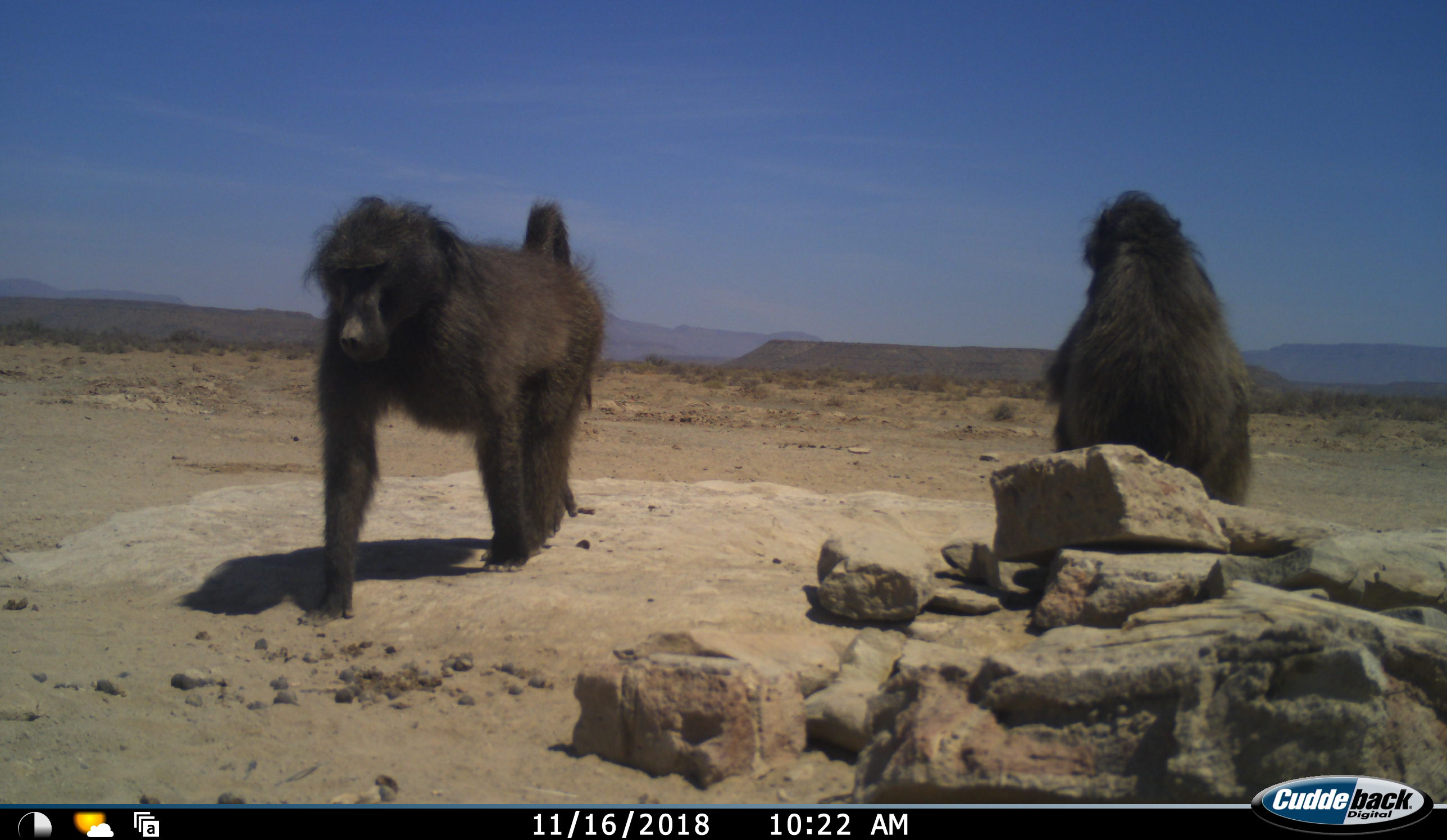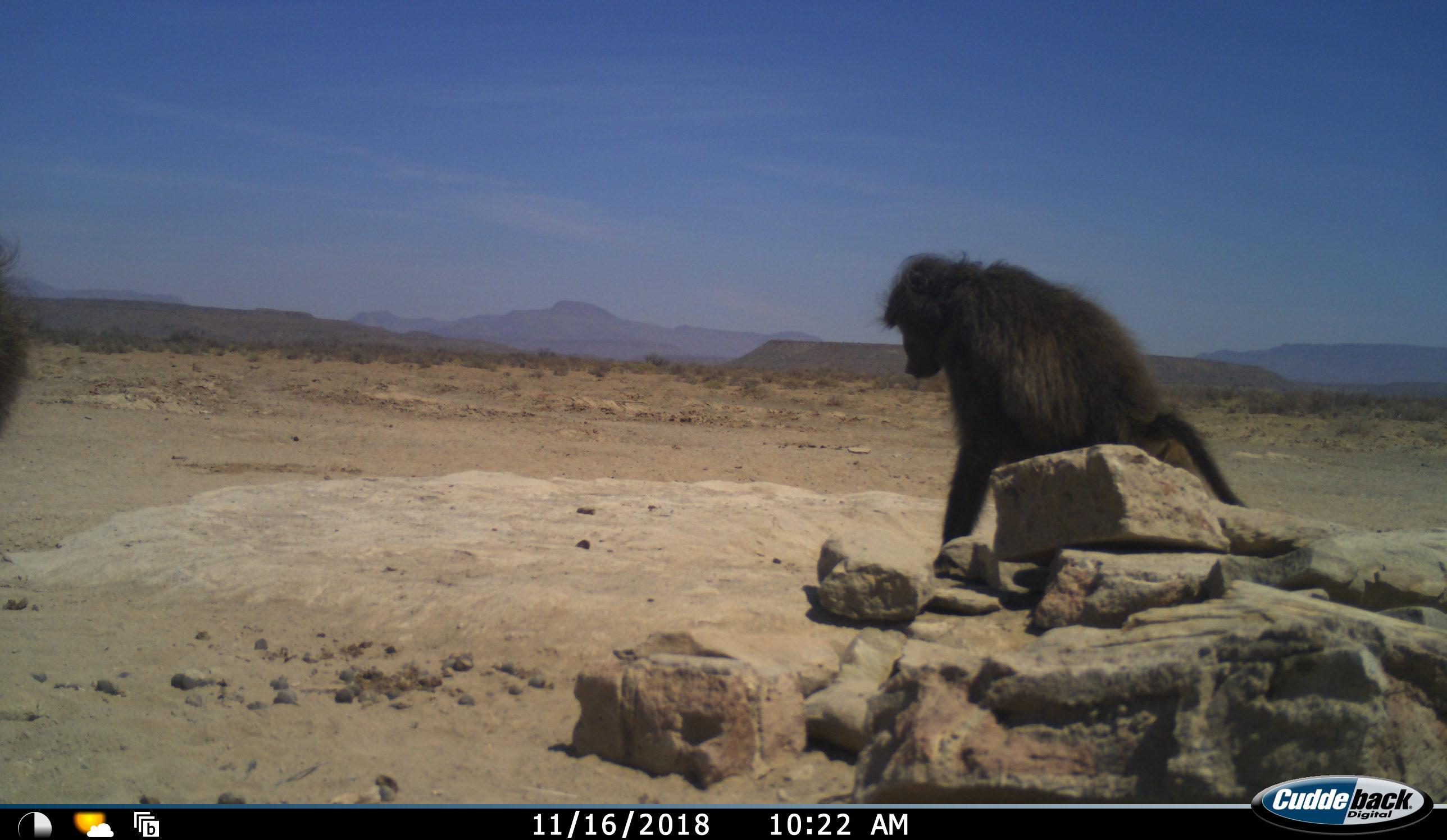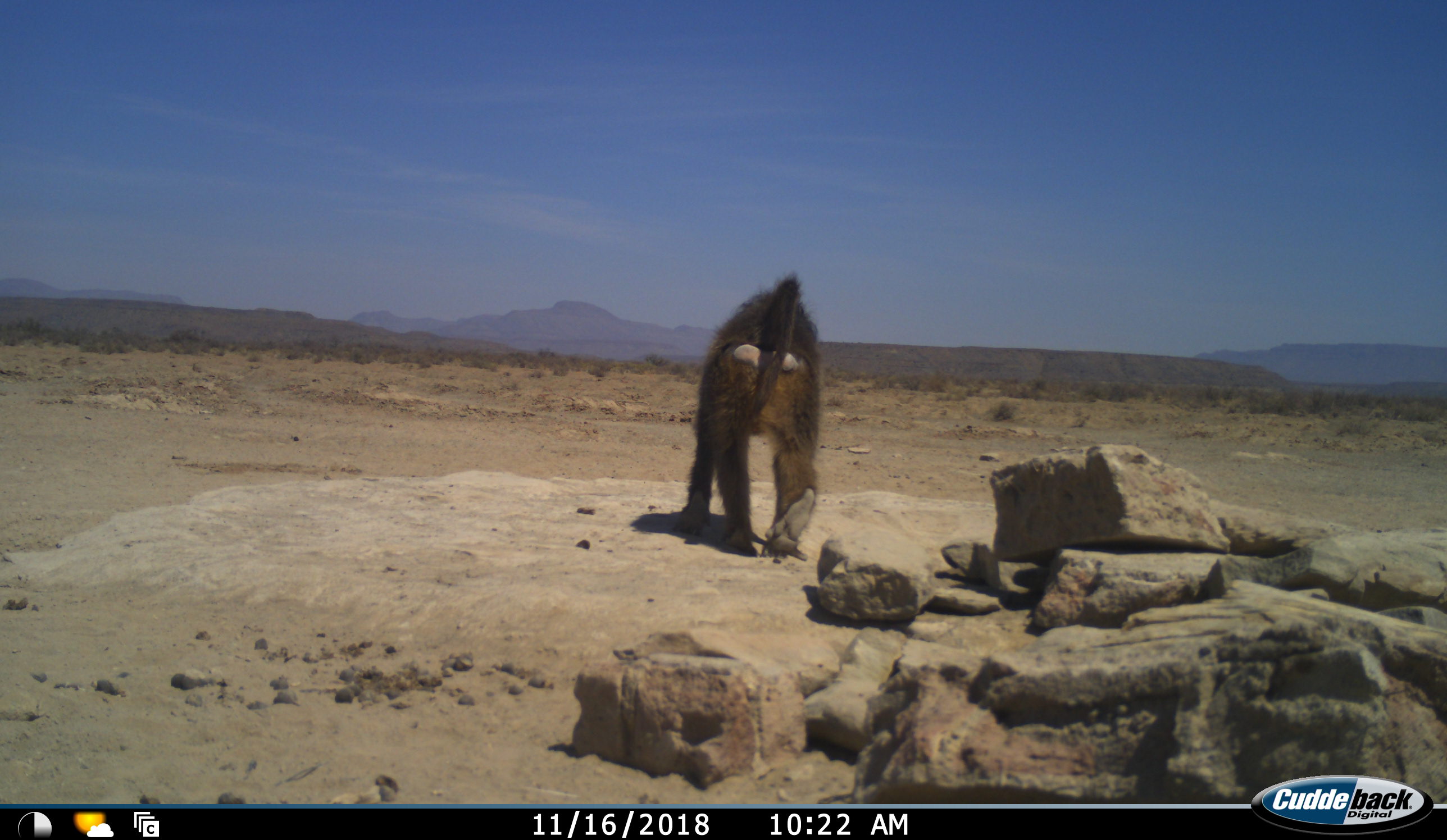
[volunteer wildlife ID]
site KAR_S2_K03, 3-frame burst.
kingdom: Animalia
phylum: Chordata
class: Mammalia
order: Primates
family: Cercopithecidae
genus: Papio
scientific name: Papio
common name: baboon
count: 2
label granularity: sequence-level